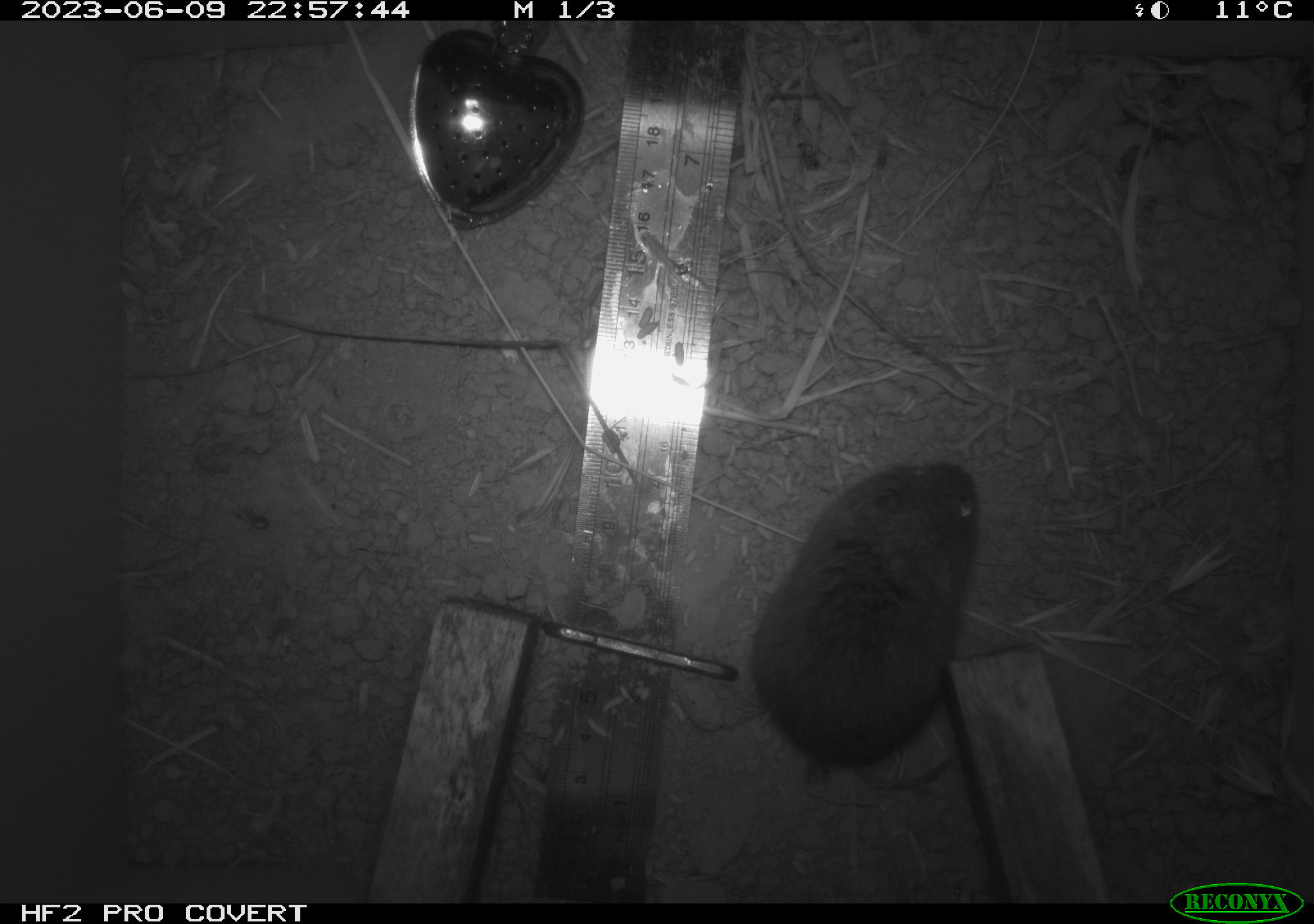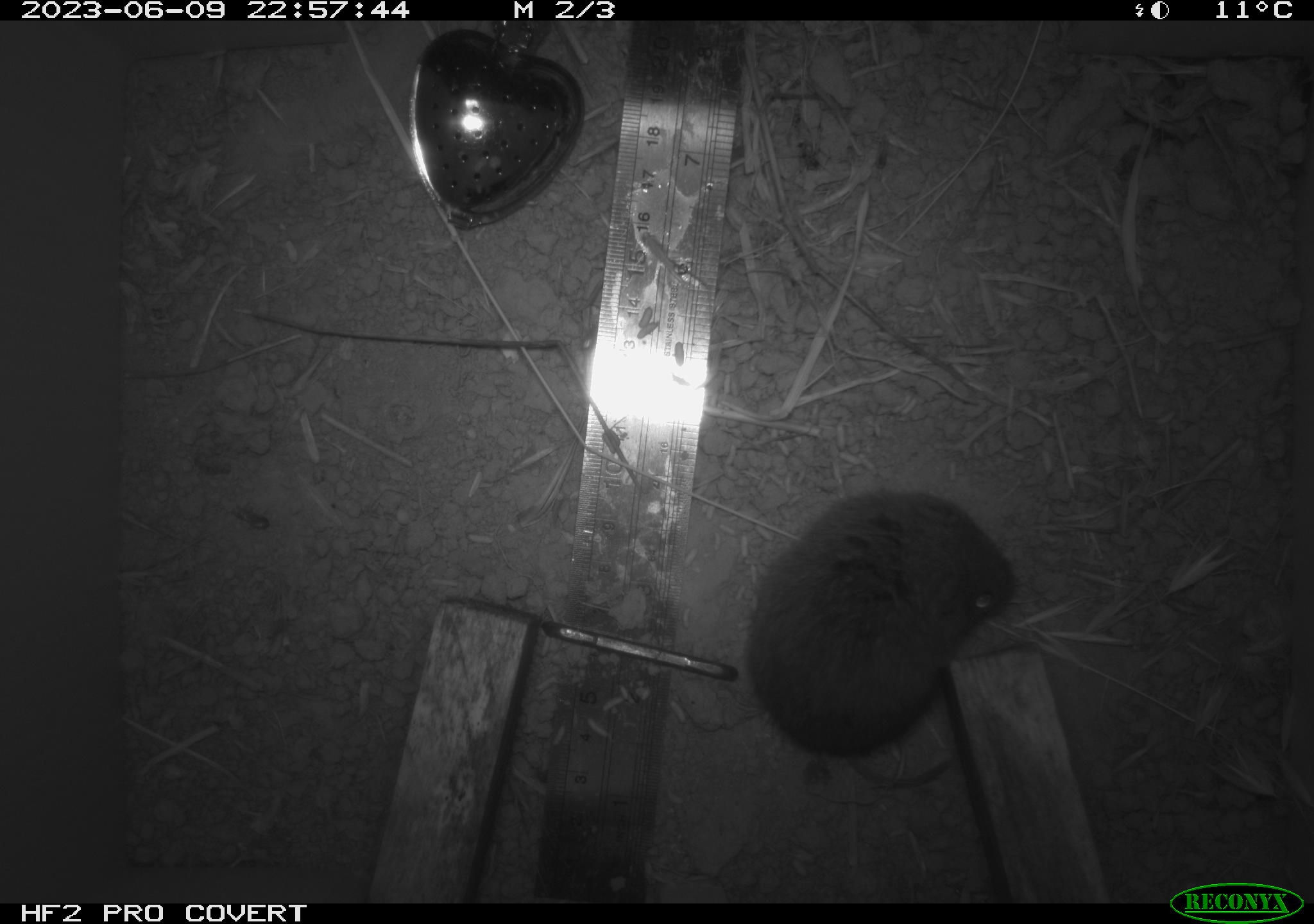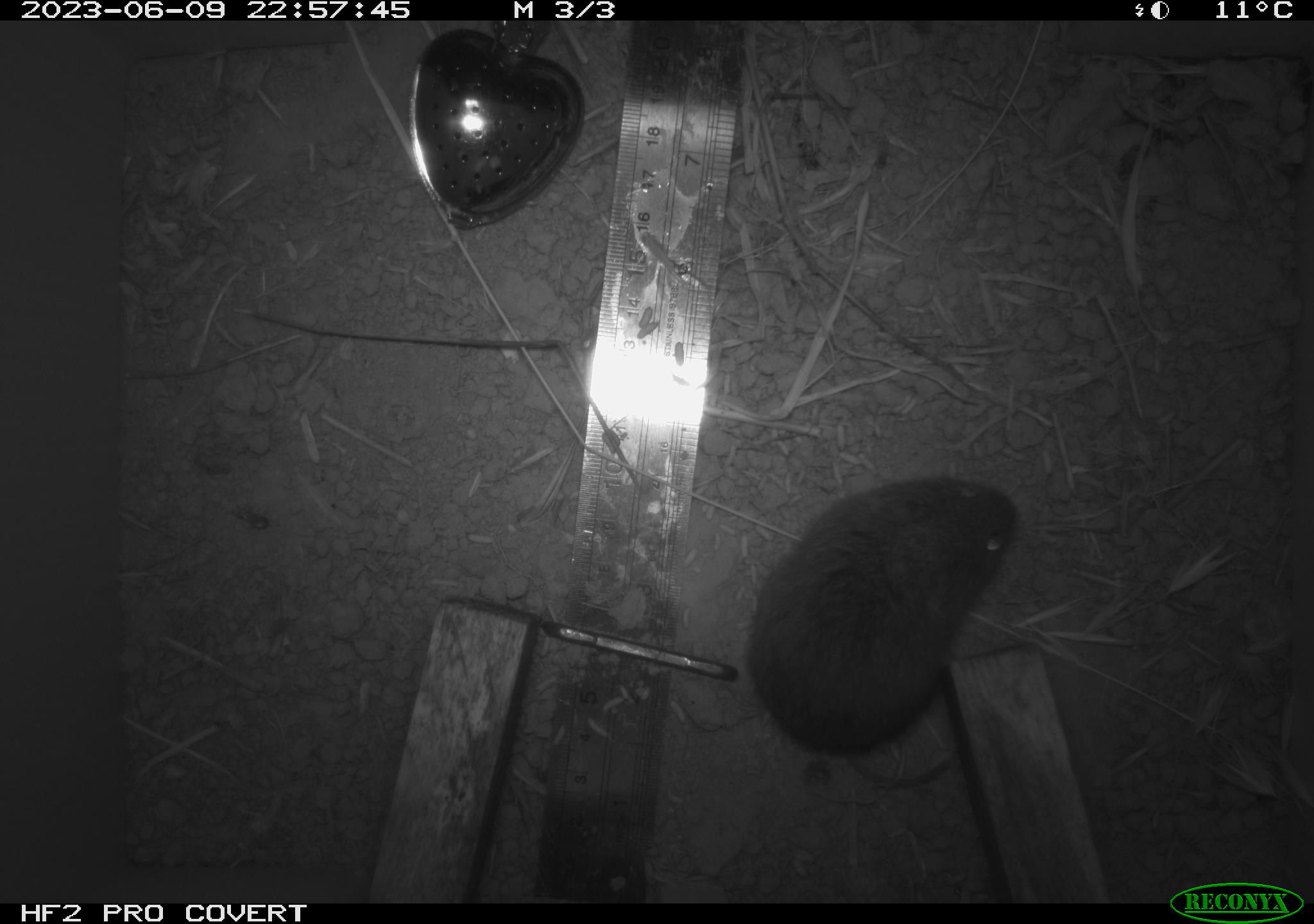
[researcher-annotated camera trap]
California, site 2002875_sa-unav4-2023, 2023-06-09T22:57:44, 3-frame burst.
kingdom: Animalia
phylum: Chordata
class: Mammalia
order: Rodentia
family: Cricetidae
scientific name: Arvicolinae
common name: voles, lemmings, and muskrats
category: arvicolinae subfamily